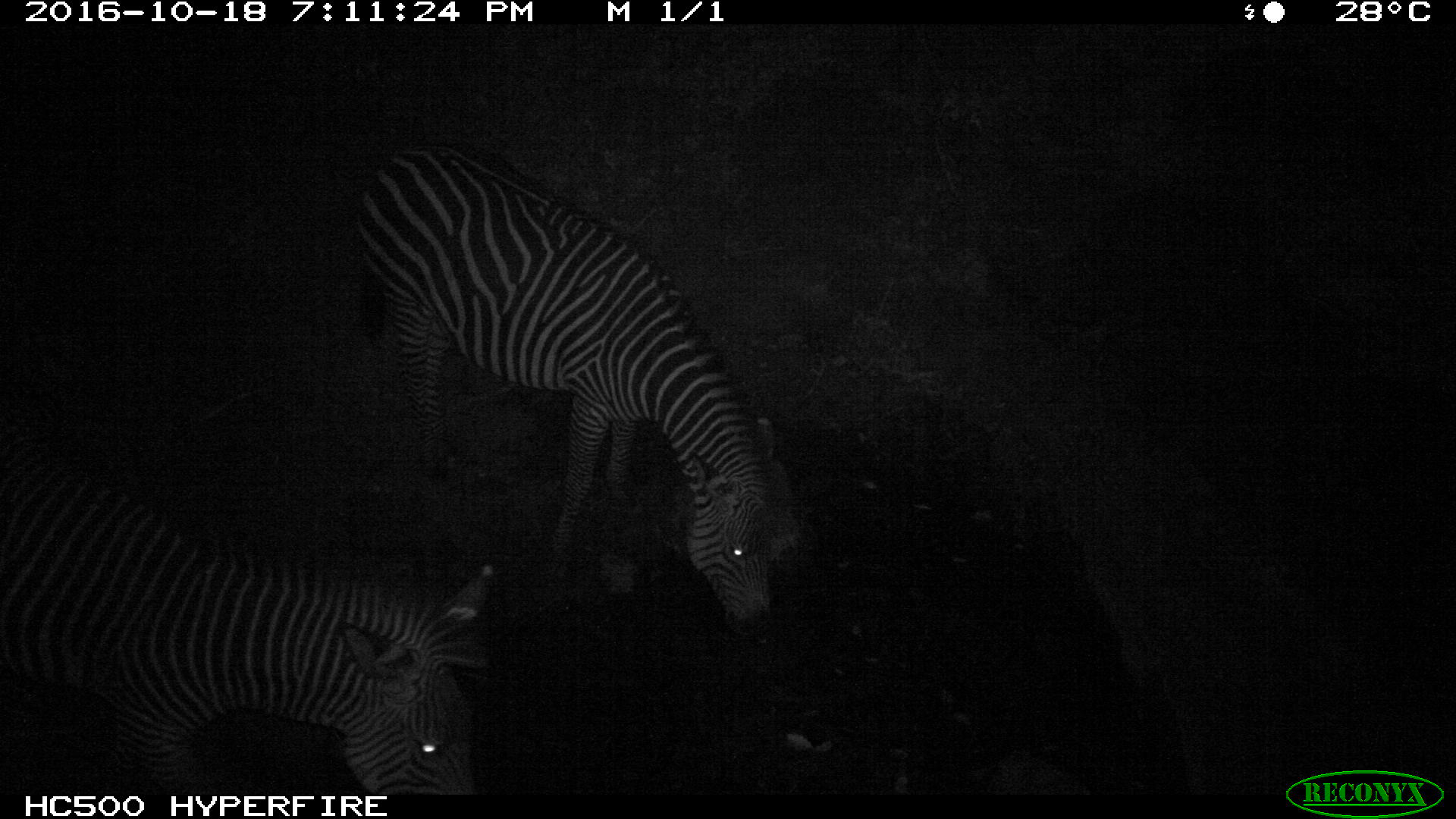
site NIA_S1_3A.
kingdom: Animalia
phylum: Chordata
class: Mammalia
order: Perissodactyla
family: Equidae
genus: Equus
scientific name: Equus quagga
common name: plains zebra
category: zebraplains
Zebraplains (plains zebra) (Equus quagga), count 2. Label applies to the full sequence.